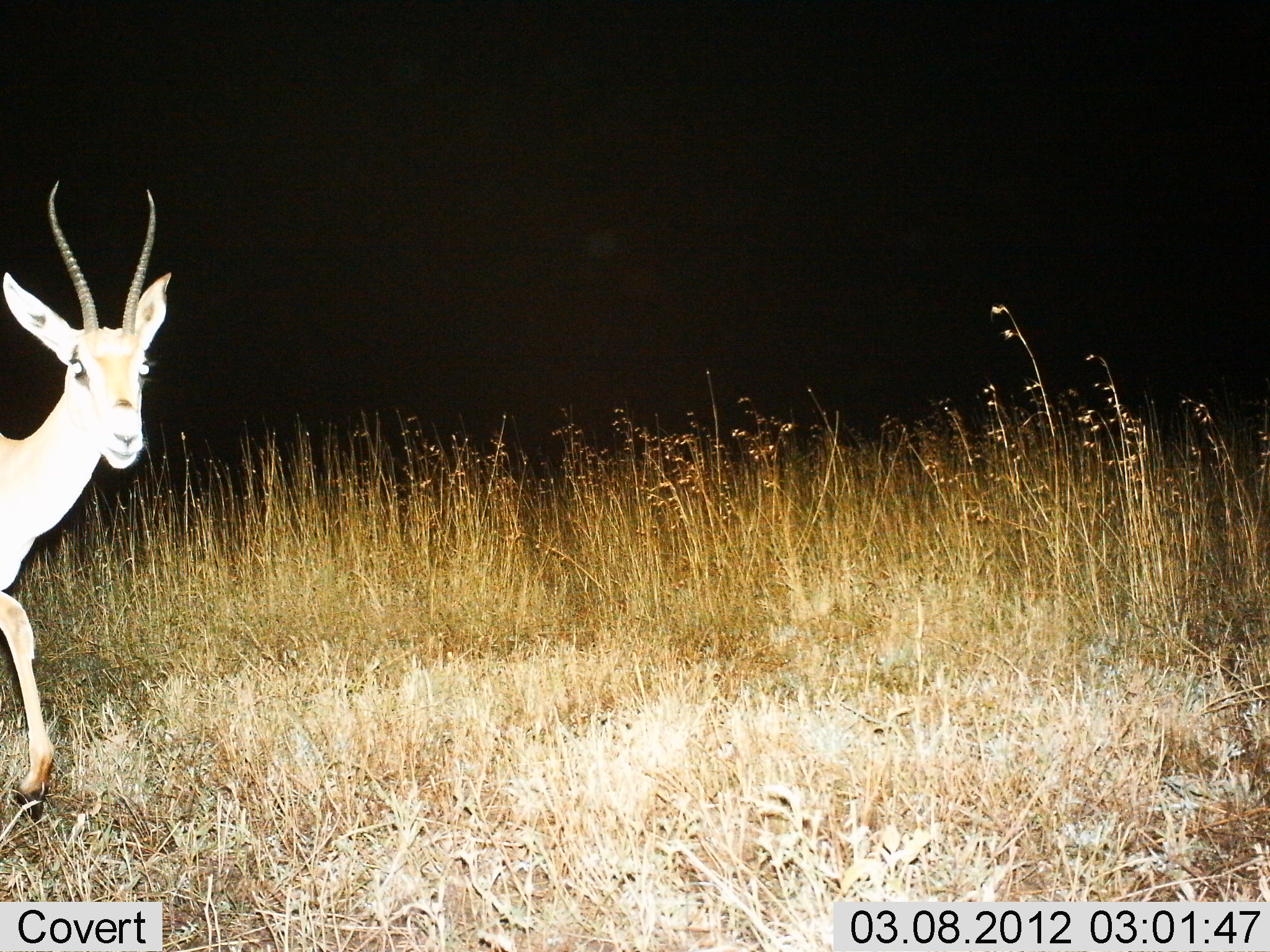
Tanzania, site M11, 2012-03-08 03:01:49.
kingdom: Animalia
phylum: Chordata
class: Mammalia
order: Artiodactyla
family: Bovidae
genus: Nanger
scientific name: Nanger granti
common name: grant's gazelle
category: gazellegrants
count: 1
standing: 11%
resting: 0%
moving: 89%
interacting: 0%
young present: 0%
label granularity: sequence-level